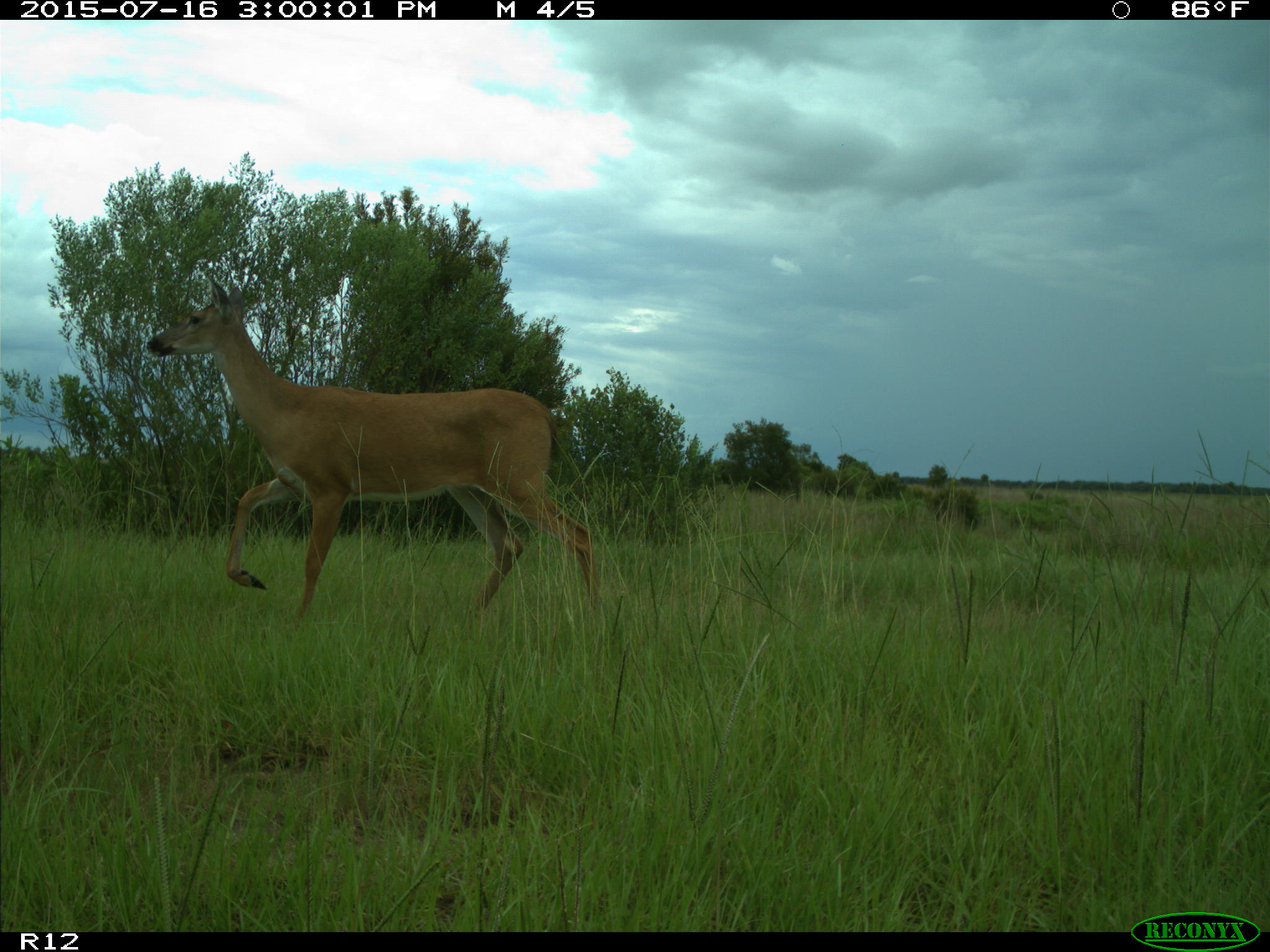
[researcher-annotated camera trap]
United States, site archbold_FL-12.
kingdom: Animalia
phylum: Chordata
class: Mammalia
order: Artiodactyla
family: Cervidae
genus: Odocoileus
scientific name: Odocoileus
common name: deer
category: unidentified deer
Unidentified deer (deer) (Odocoileus).